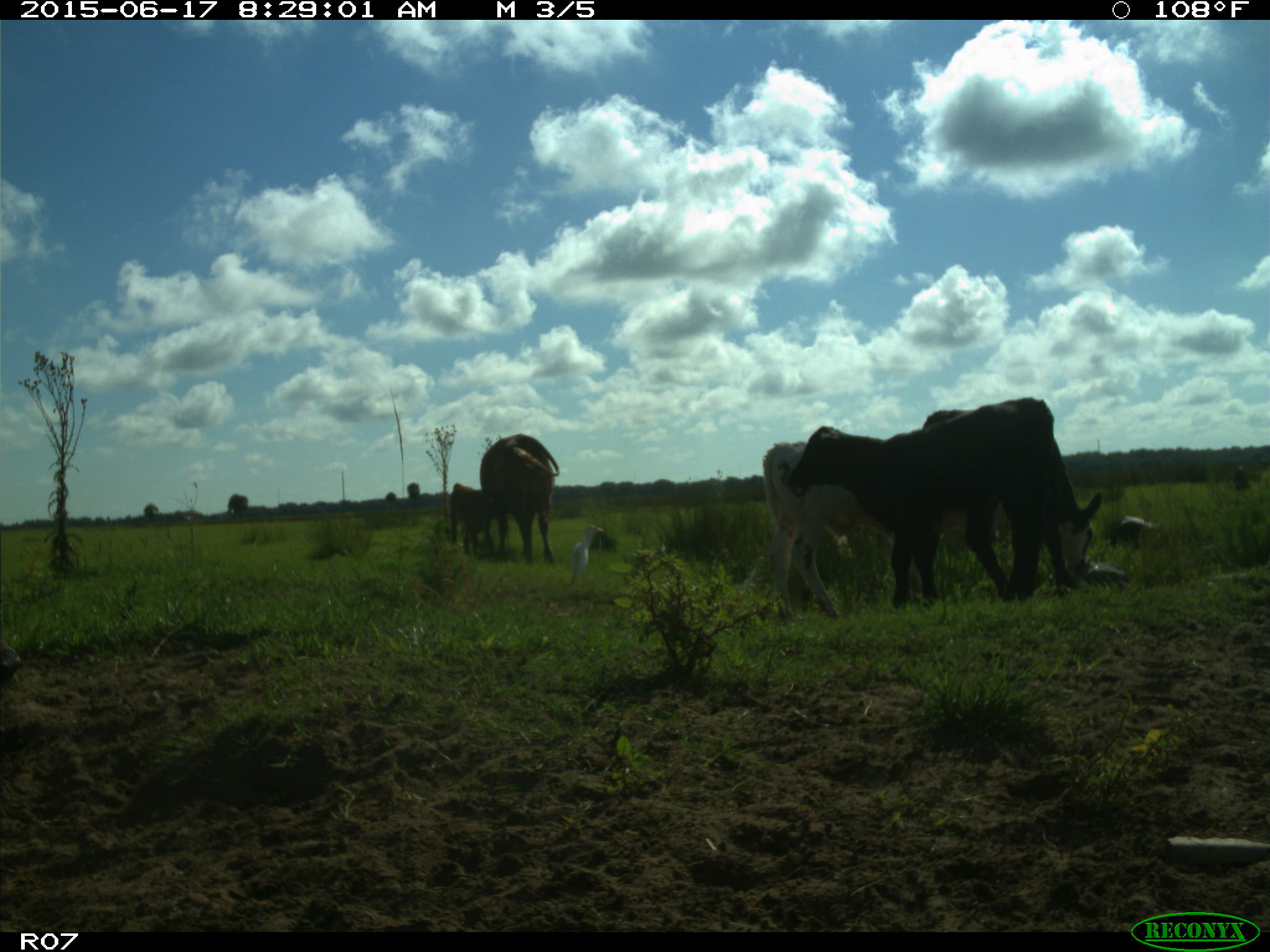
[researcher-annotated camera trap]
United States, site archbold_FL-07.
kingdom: Animalia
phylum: Chordata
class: Mammalia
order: Artiodactyla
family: Bovidae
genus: Bos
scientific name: Bos taurus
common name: domestic cow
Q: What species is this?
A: Bos taurus (domestic cow).